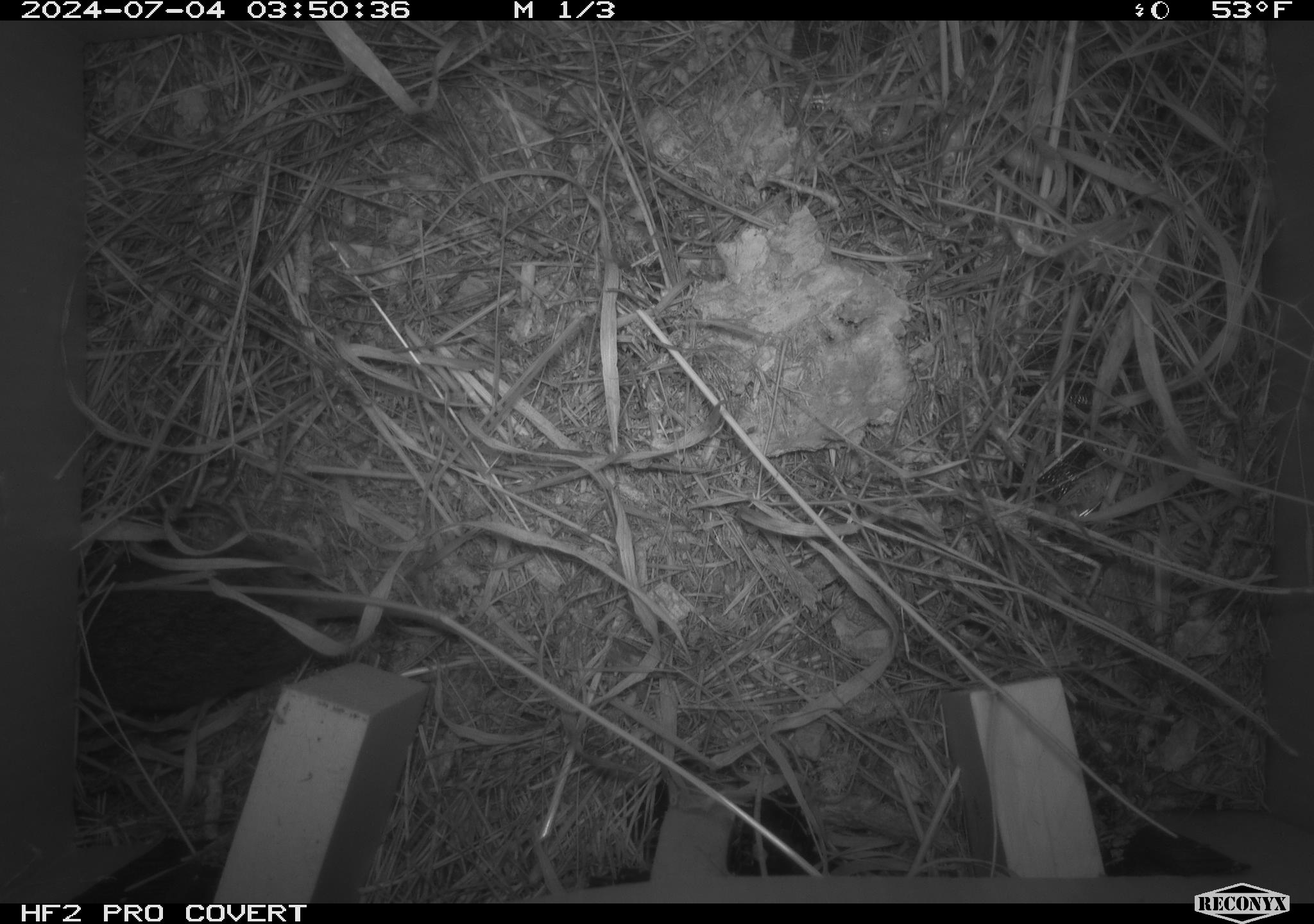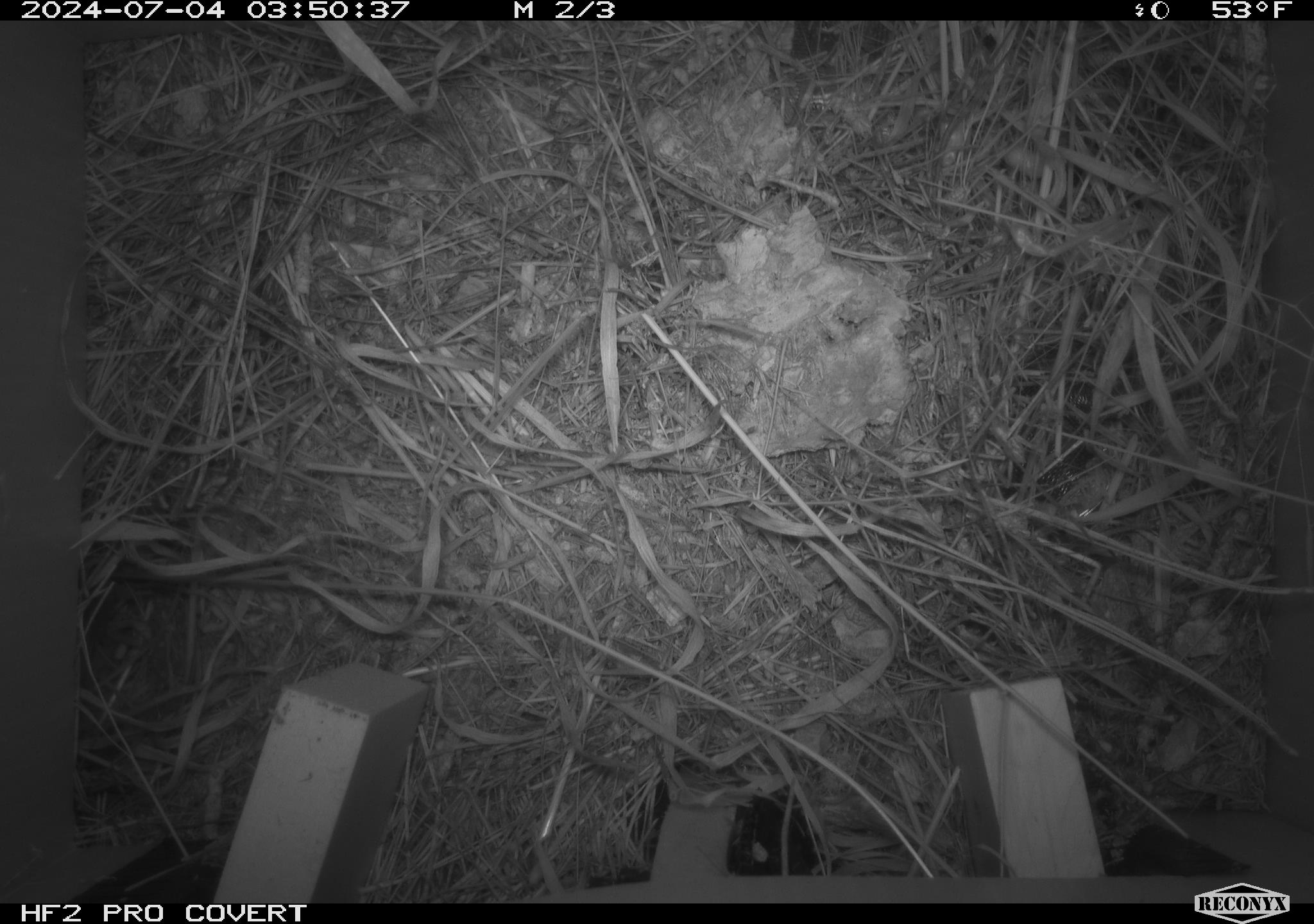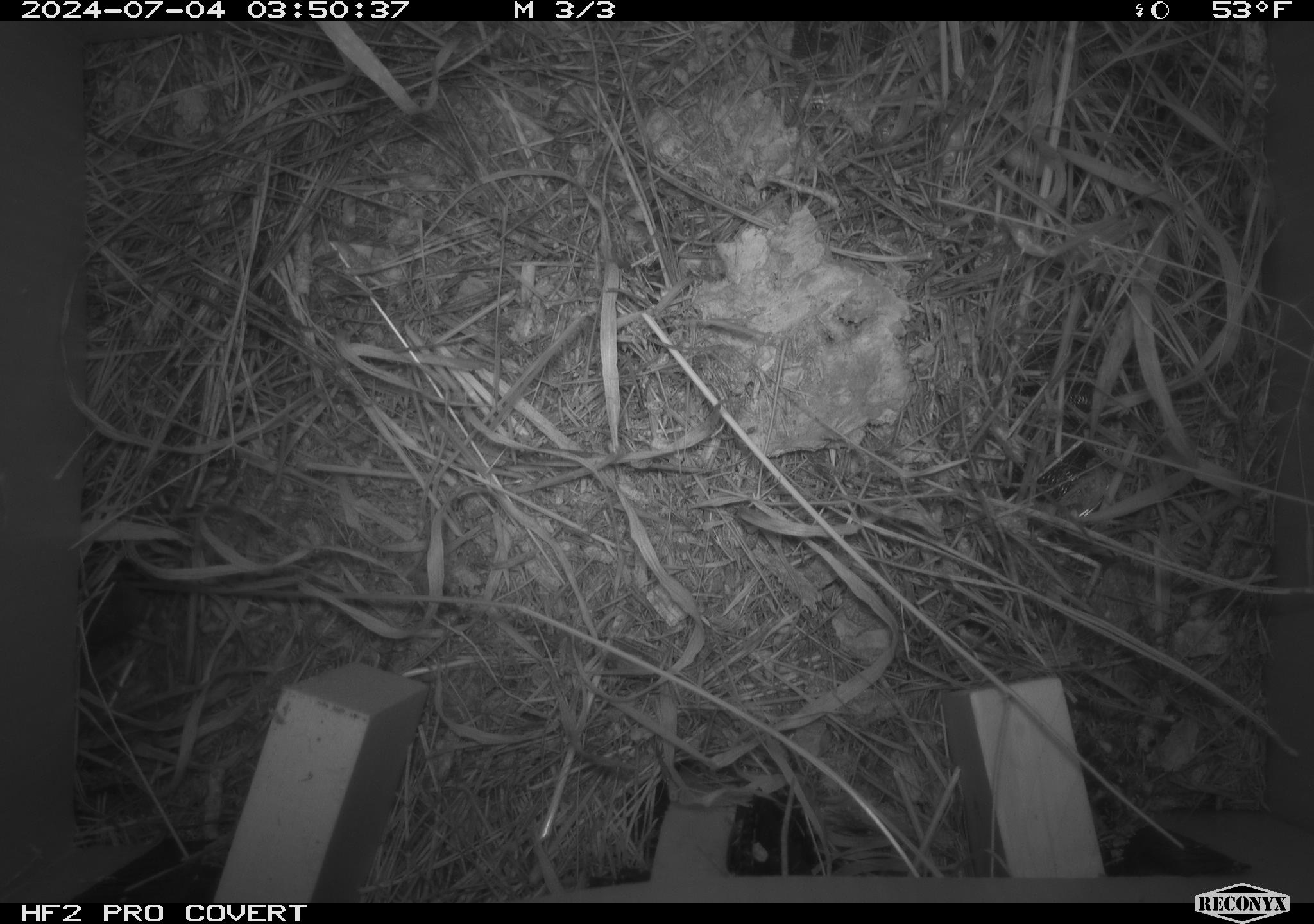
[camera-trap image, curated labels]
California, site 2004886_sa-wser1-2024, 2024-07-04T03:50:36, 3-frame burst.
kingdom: Animalia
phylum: Chordata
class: Mammalia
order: Rodentia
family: Cricetidae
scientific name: Arvicolinae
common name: voles, lemmings, and muskrats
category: arvicolinae subfamily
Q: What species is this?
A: Arvicolinae subfamily (voles, lemmings, and muskrats) (Arvicolinae).